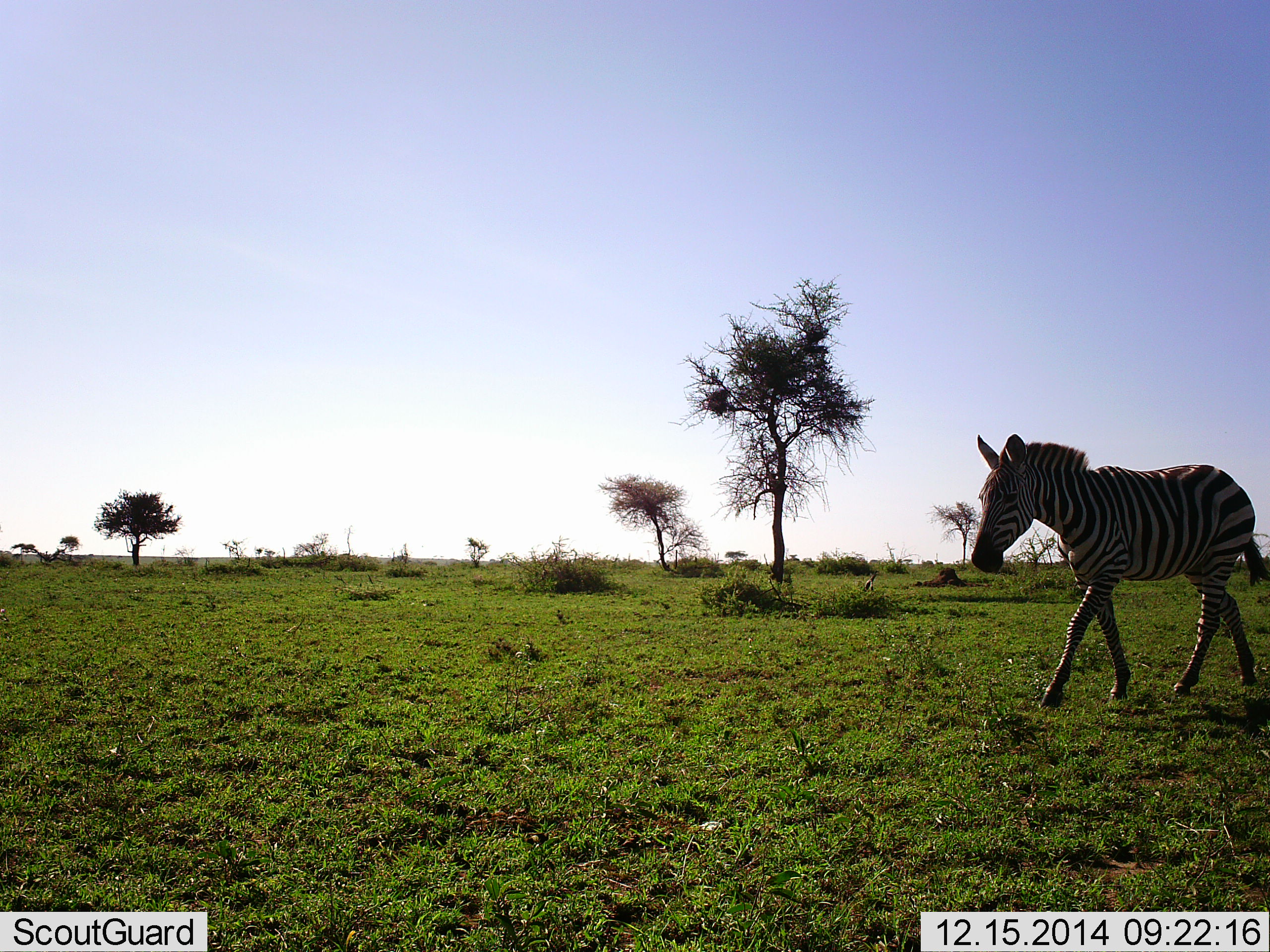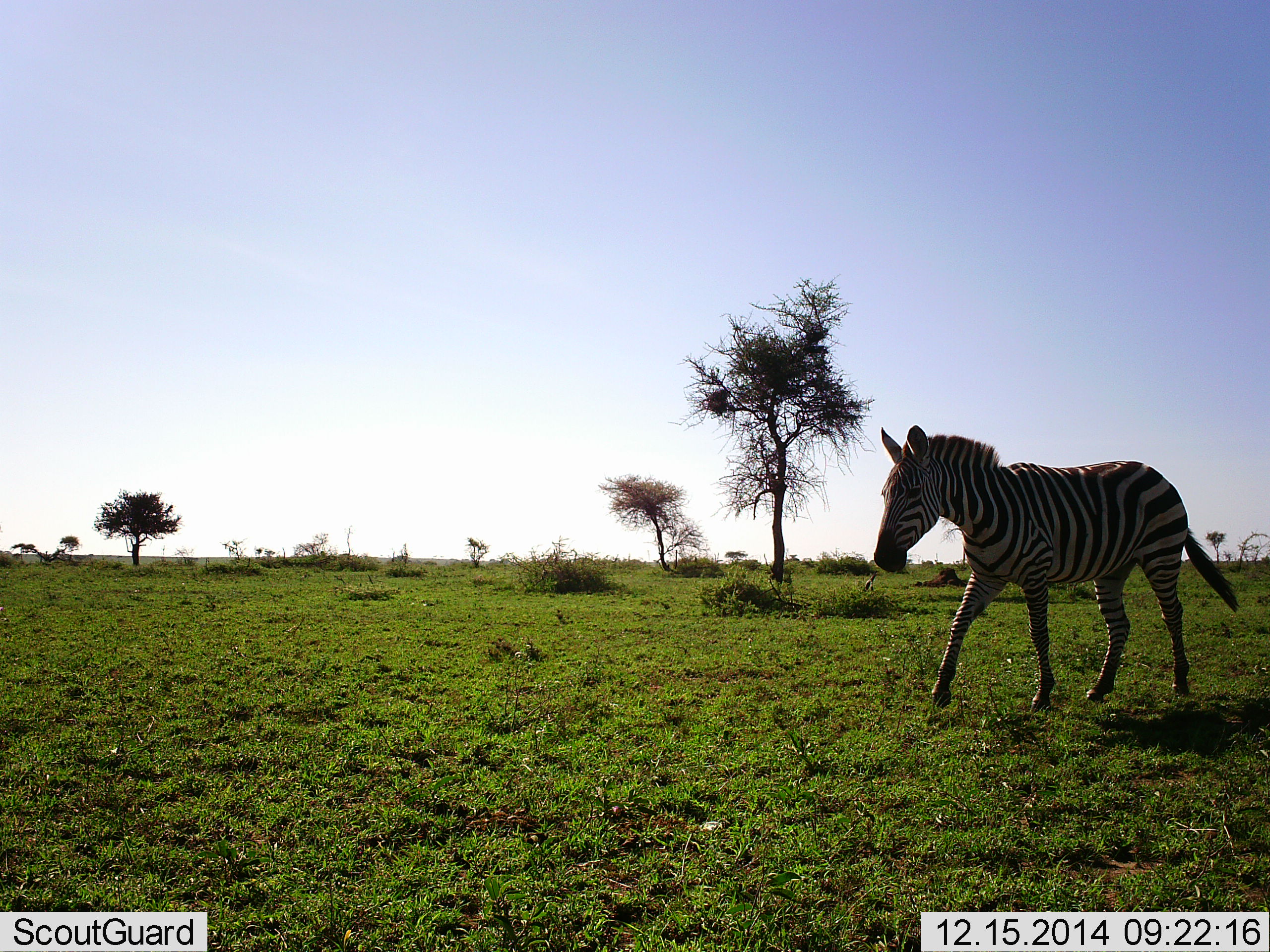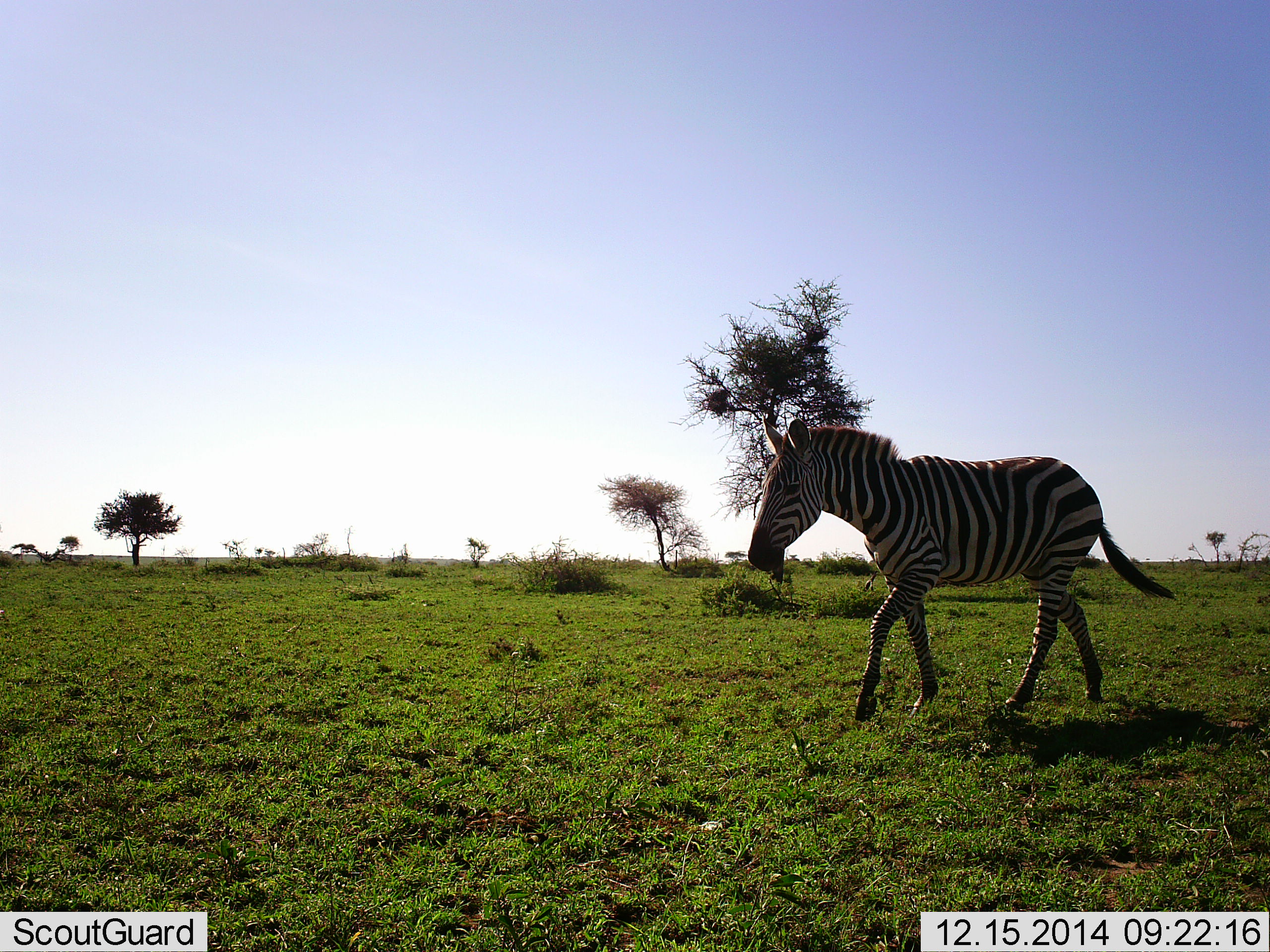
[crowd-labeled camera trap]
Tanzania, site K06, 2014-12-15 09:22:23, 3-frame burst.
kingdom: Animalia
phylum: Chordata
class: Mammalia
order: Perissodactyla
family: Equidae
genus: Equus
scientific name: Equus quagga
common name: plains zebra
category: zebra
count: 1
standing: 0%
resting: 0%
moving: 100%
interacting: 0%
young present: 0%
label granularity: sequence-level